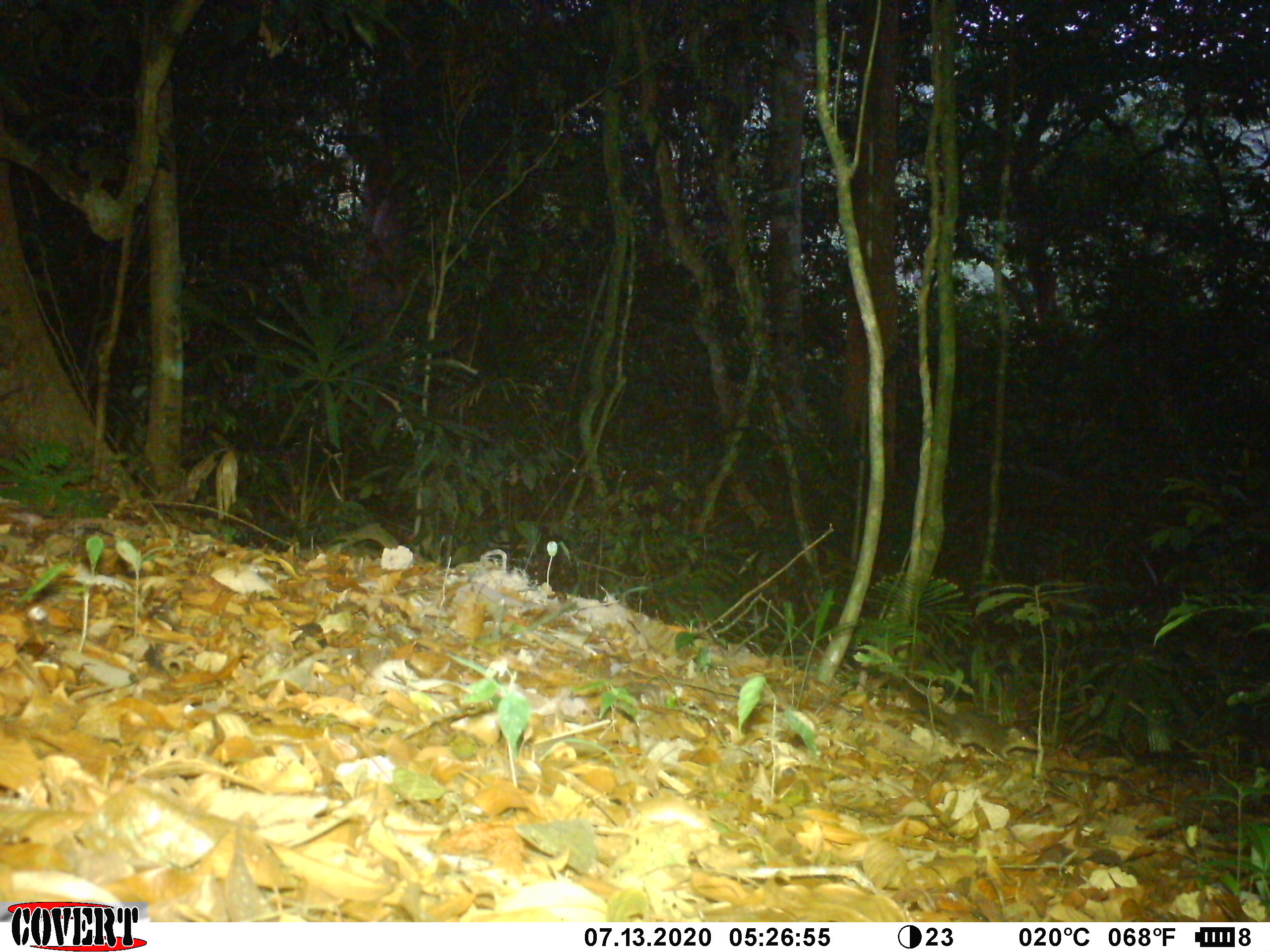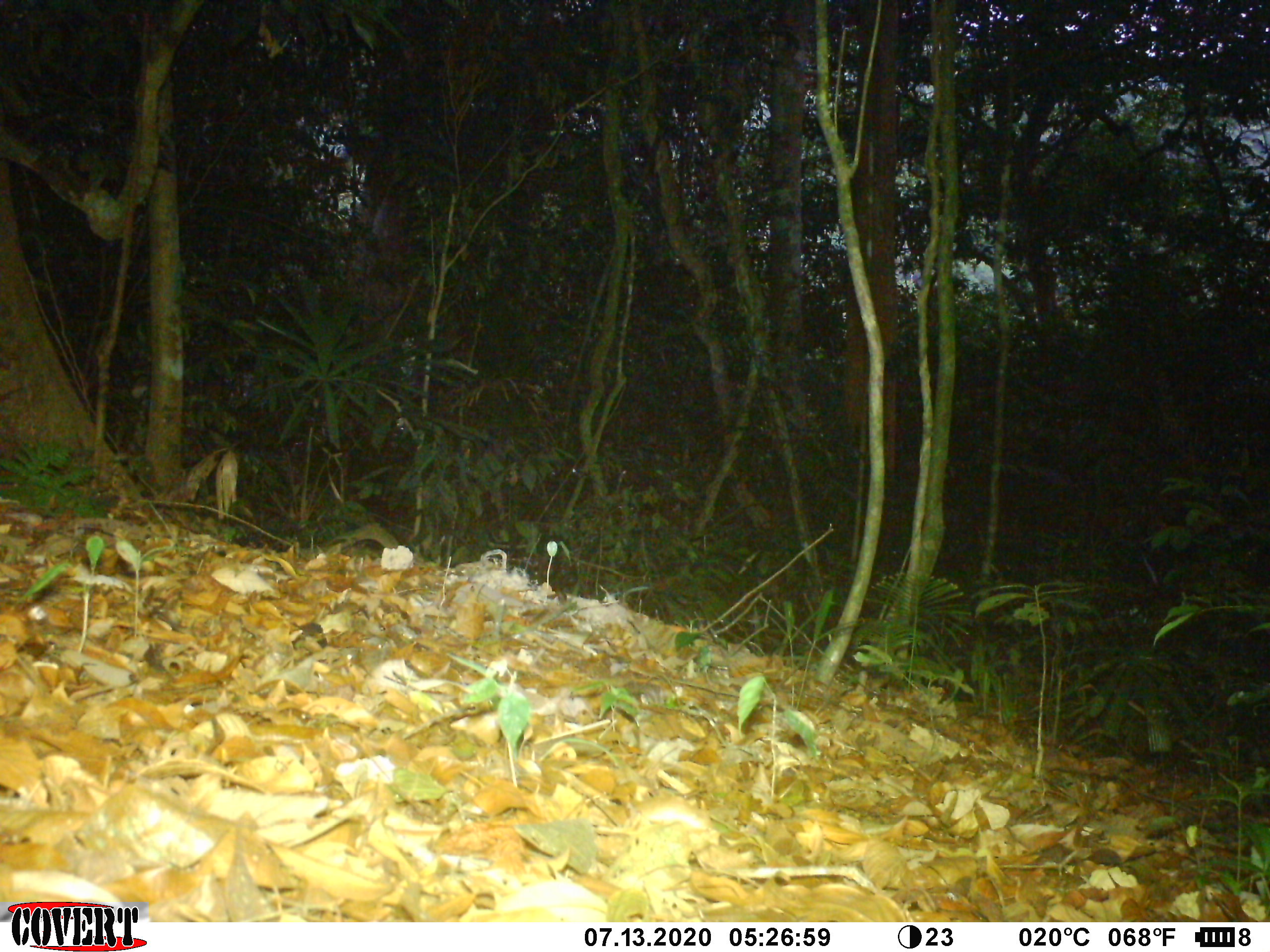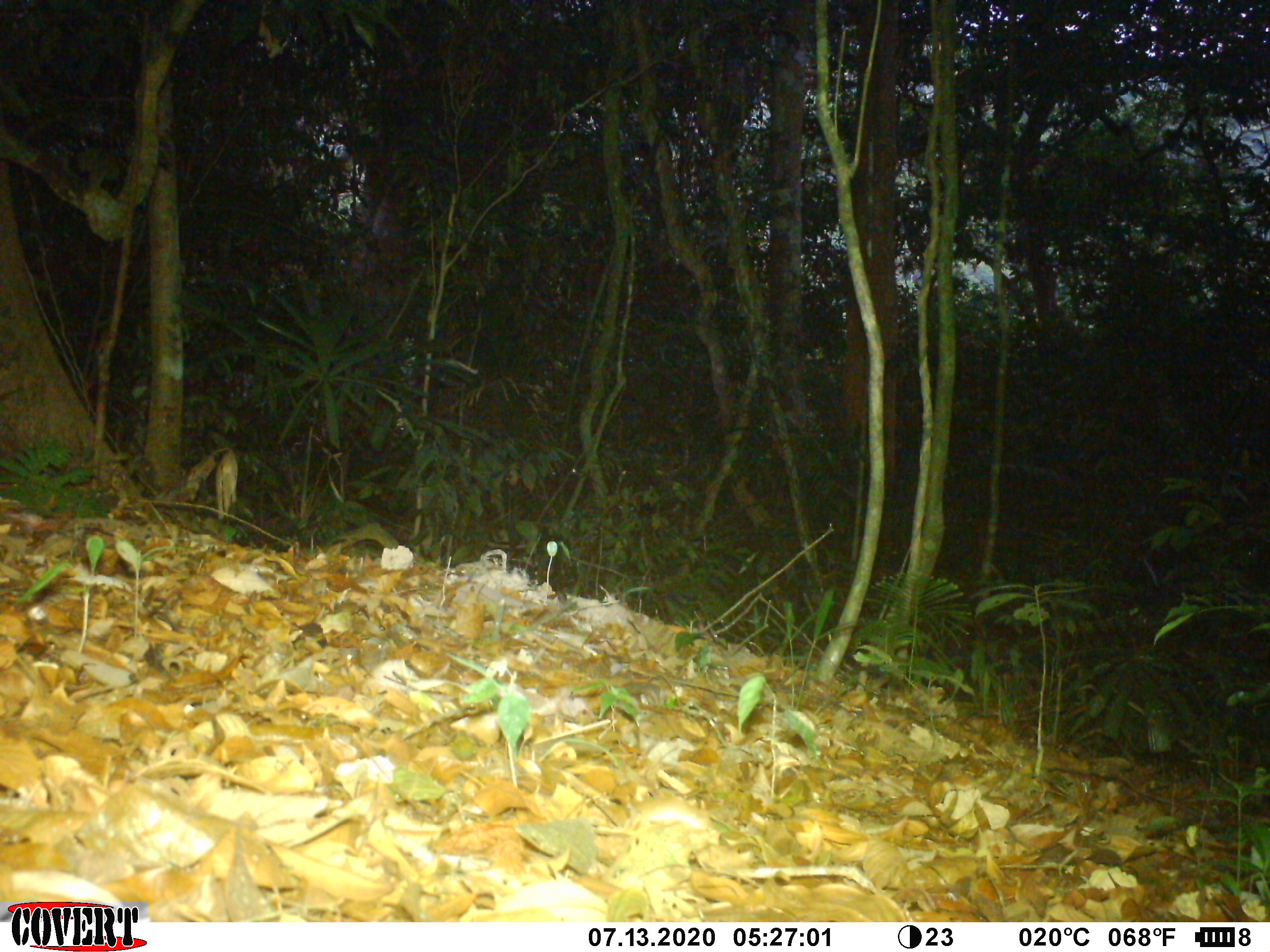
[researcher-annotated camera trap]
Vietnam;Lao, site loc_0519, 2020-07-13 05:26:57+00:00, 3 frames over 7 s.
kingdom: Animalia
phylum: Chordata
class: Mammalia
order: Scandentia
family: Tupaiidae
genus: Tupaia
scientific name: Tupaia belangeri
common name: northern treeshrew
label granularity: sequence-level